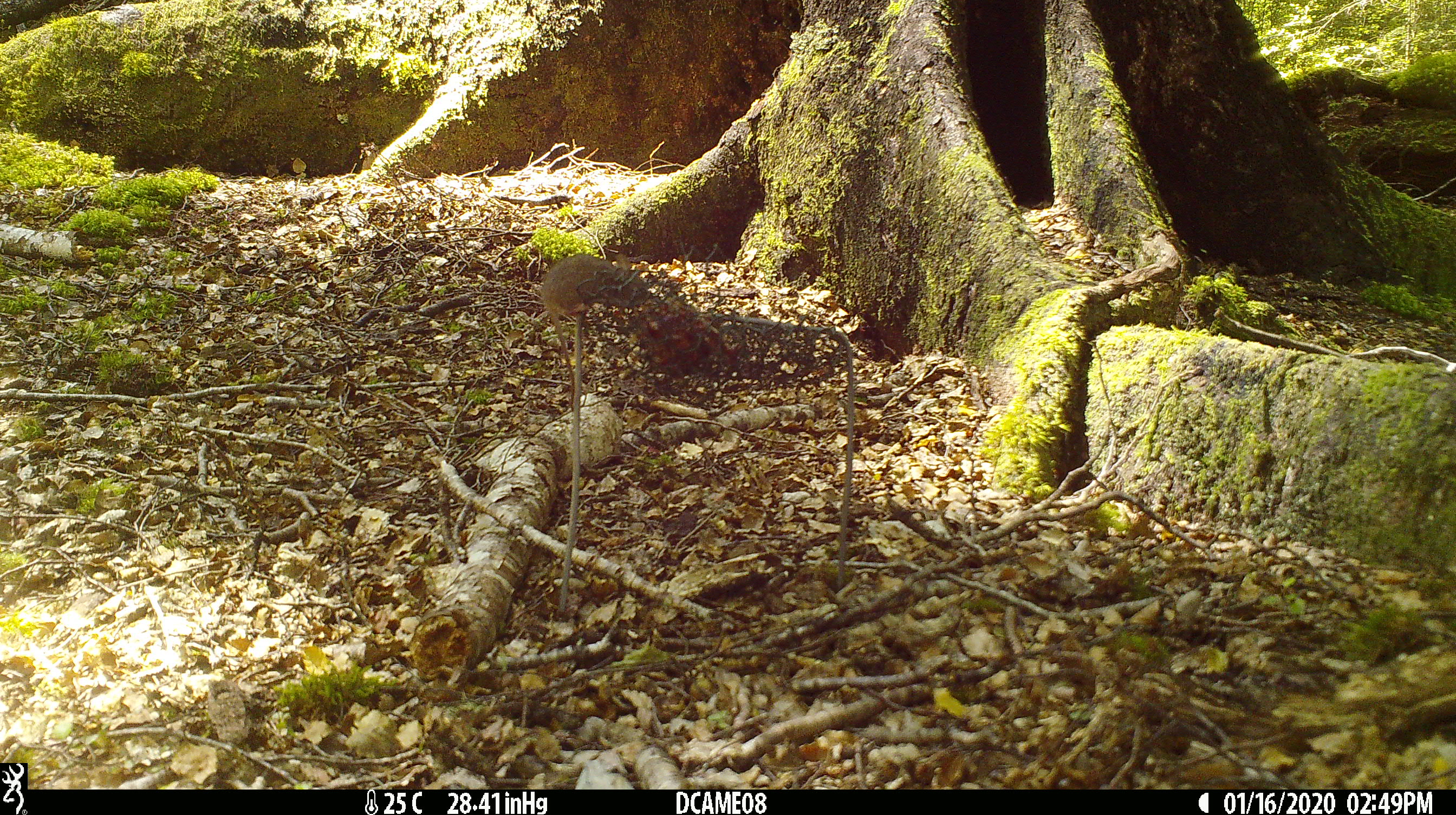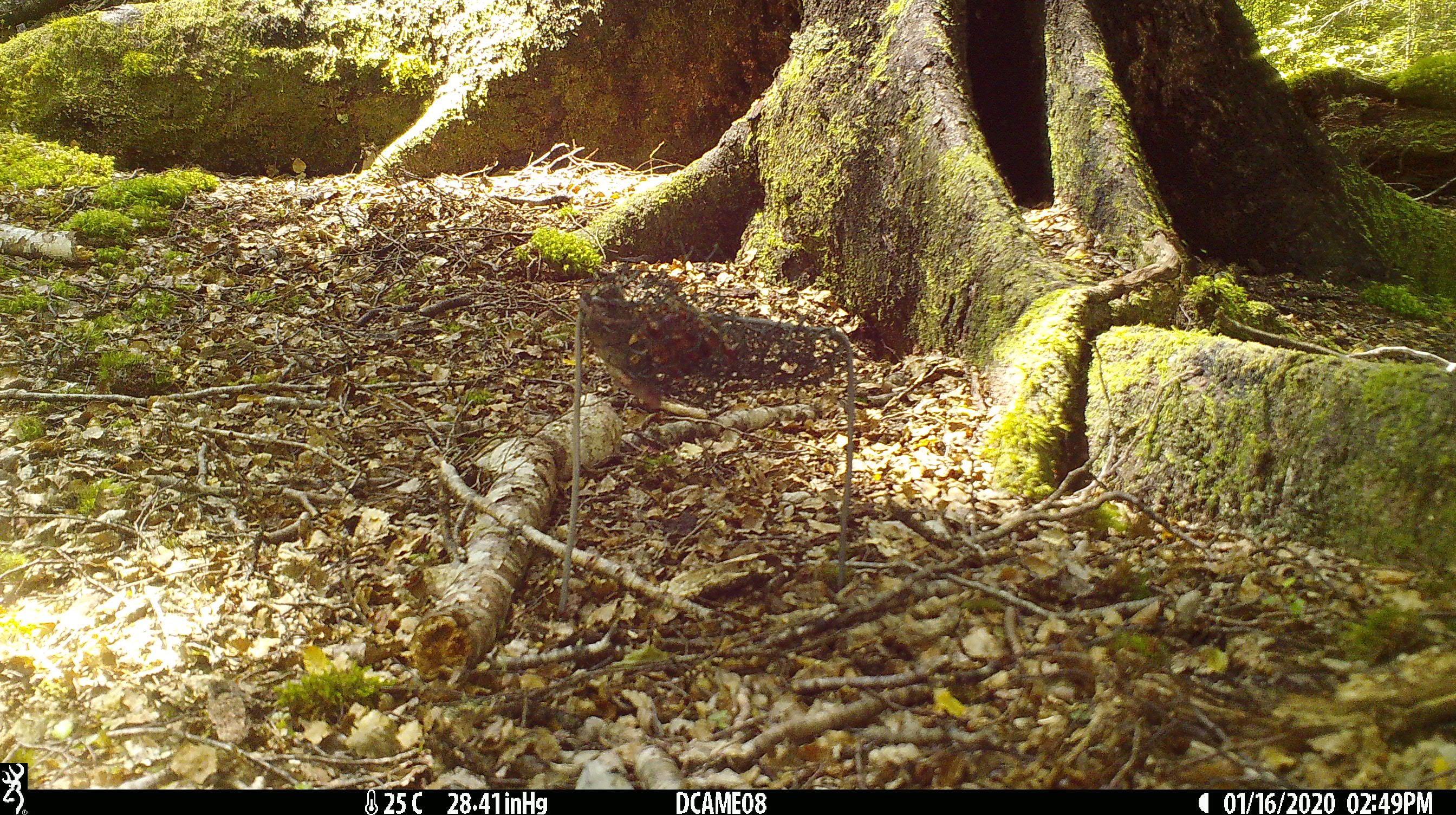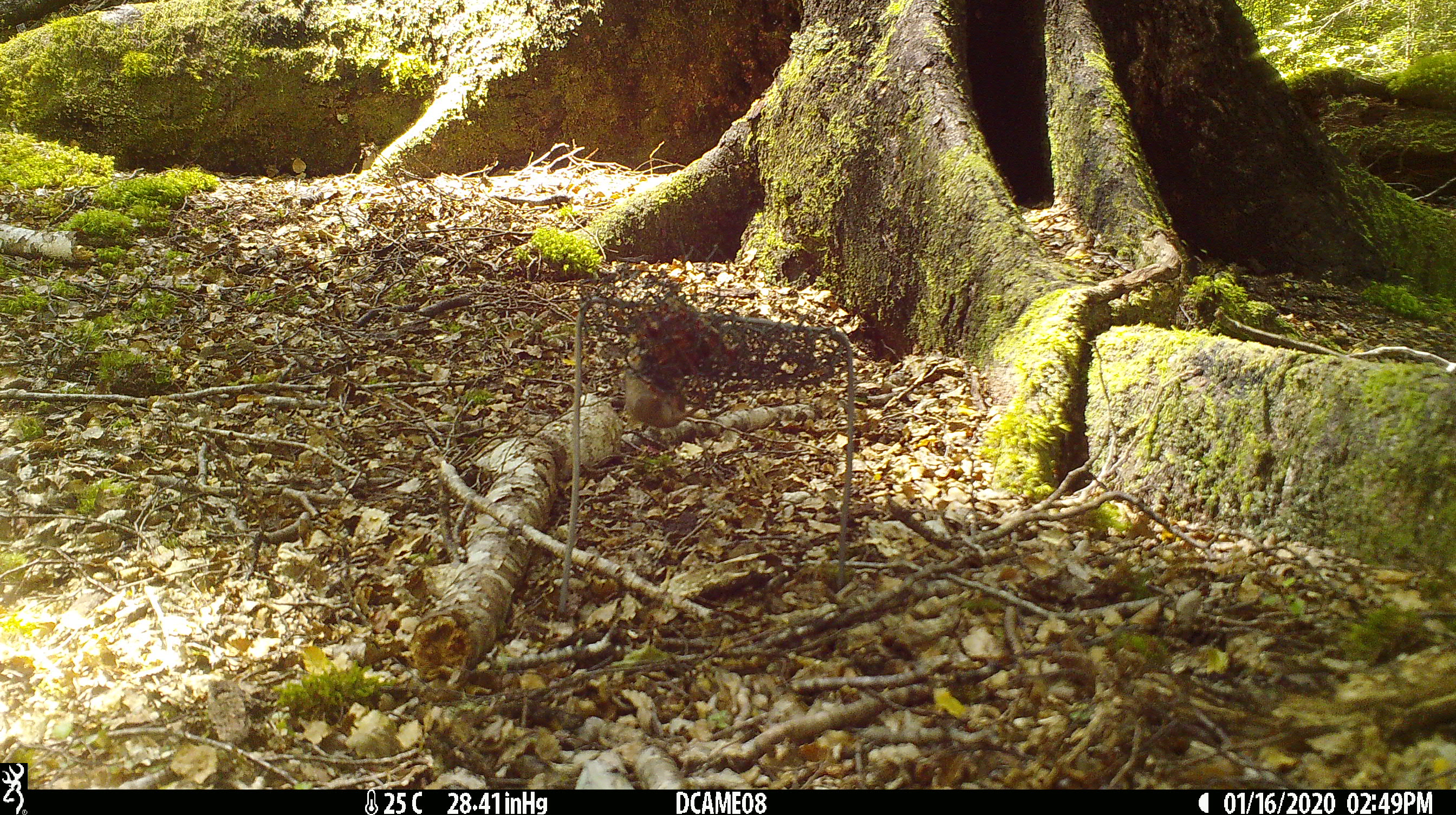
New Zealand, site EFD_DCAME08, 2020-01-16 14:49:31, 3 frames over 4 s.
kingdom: Animalia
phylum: Chordata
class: Mammalia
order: Rodentia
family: Muridae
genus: Mus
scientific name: Mus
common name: mouse